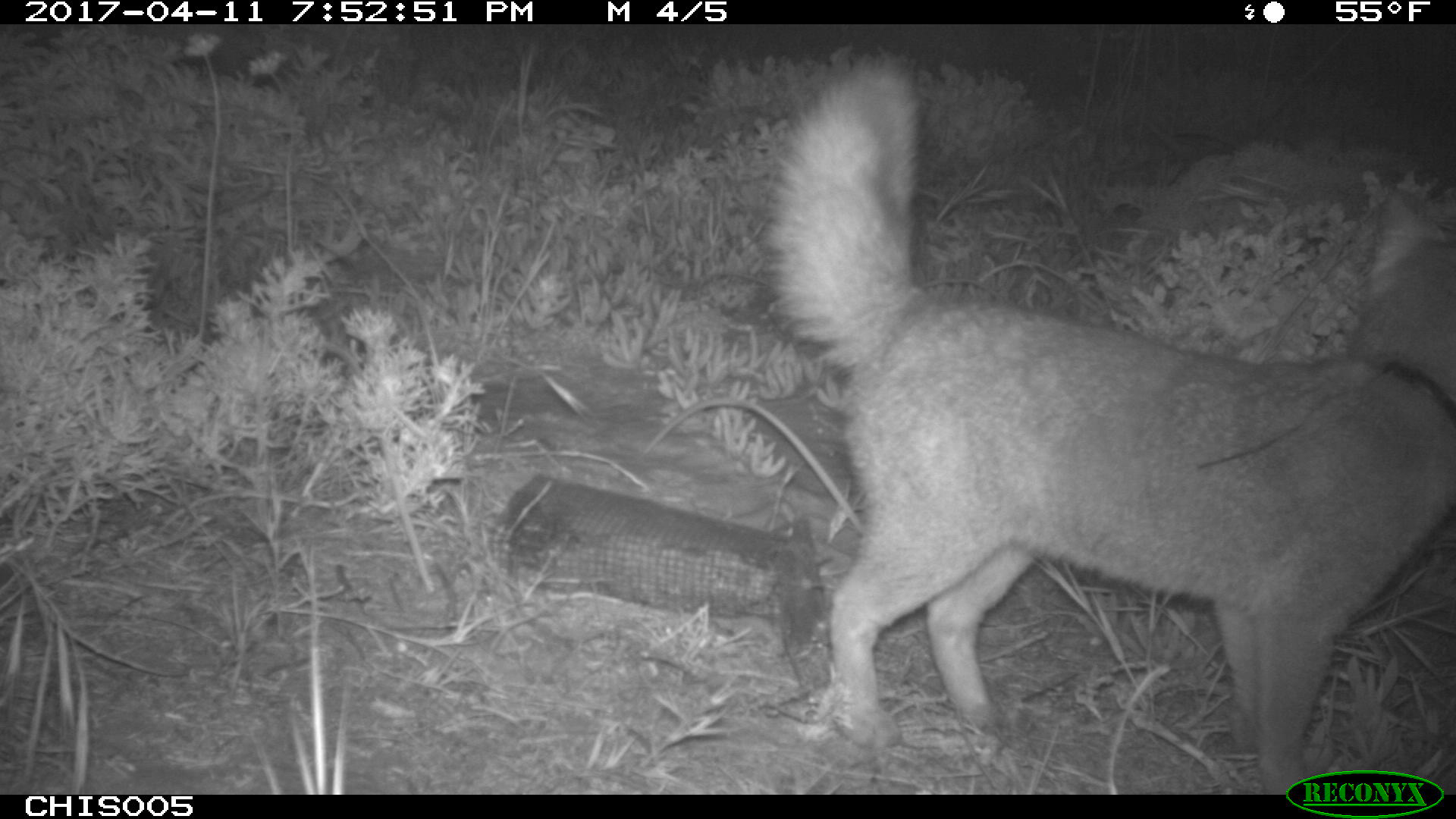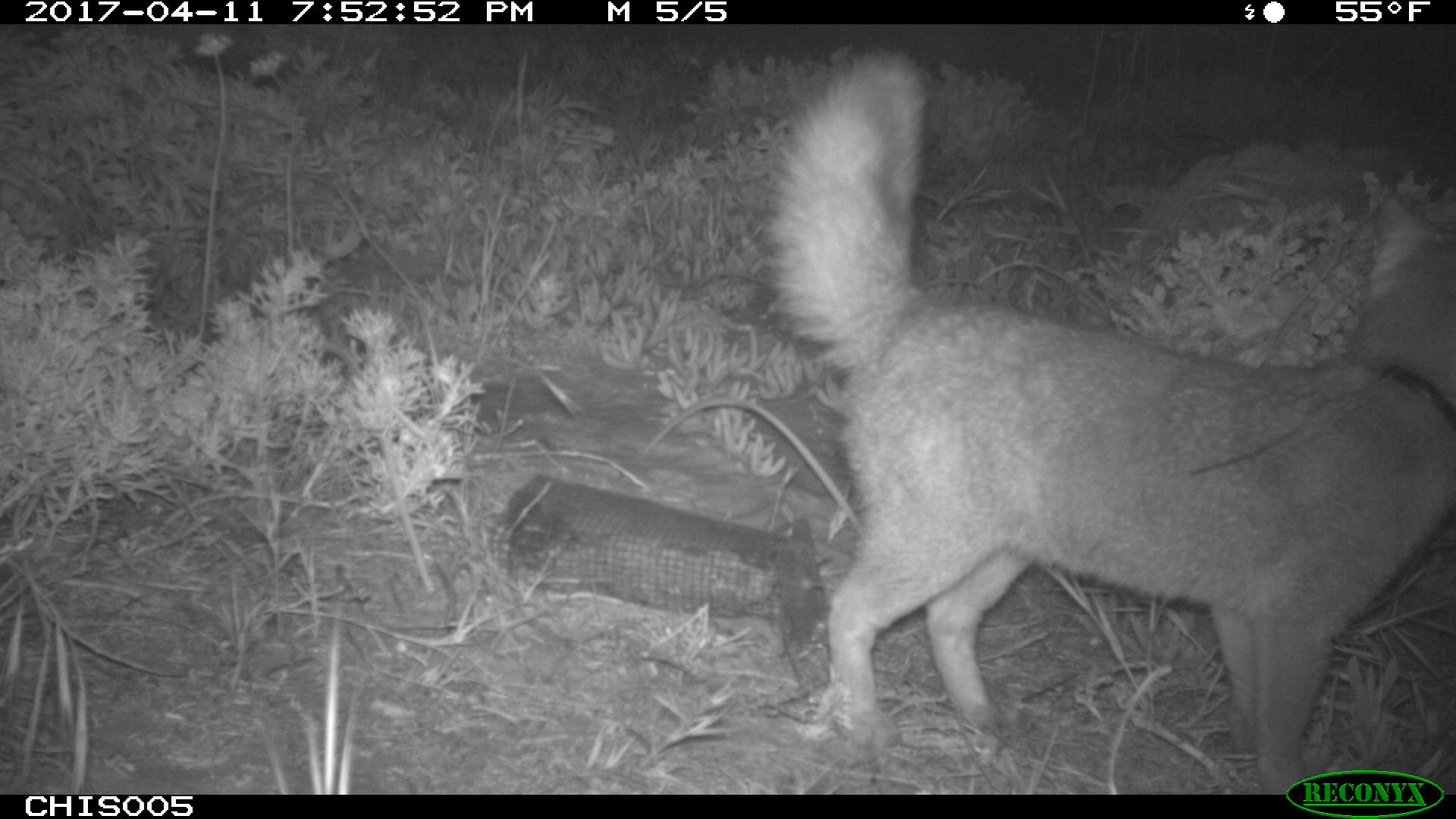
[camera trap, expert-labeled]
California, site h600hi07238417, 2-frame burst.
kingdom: Animalia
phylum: Chordata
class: Mammalia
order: Carnivora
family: Canidae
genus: Urocyon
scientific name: Urocyon littoralis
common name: island fox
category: fox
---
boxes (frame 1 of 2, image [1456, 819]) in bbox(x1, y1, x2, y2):
fox: bbox(757, 51, 1455, 794)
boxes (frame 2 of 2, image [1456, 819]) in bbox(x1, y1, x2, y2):
fox: bbox(764, 45, 1454, 795)